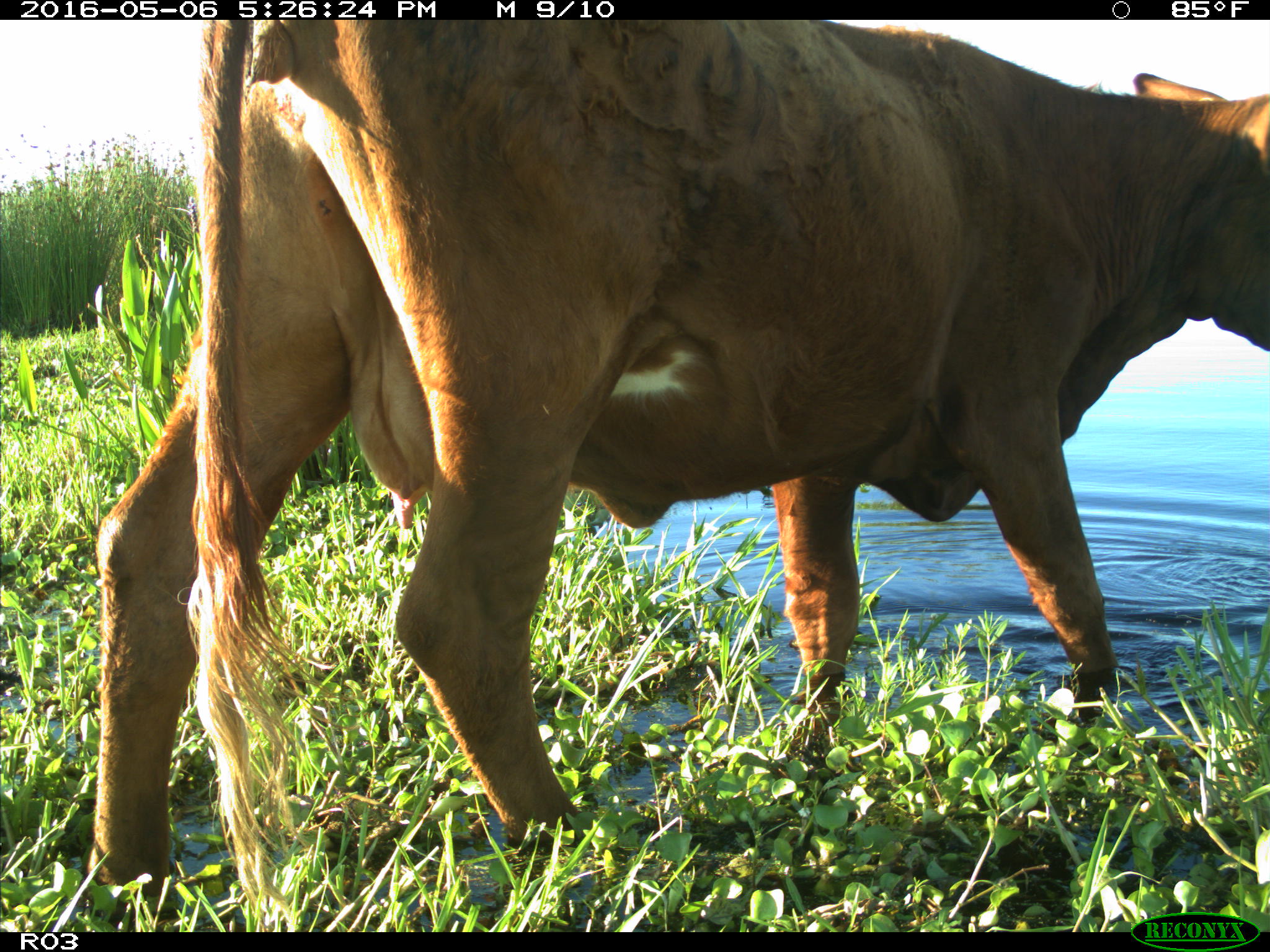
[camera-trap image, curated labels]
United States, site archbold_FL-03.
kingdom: Animalia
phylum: Chordata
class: Mammalia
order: Artiodactyla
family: Bovidae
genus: Bos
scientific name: Bos taurus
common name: domestic cow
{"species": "Bos taurus (domestic cow)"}